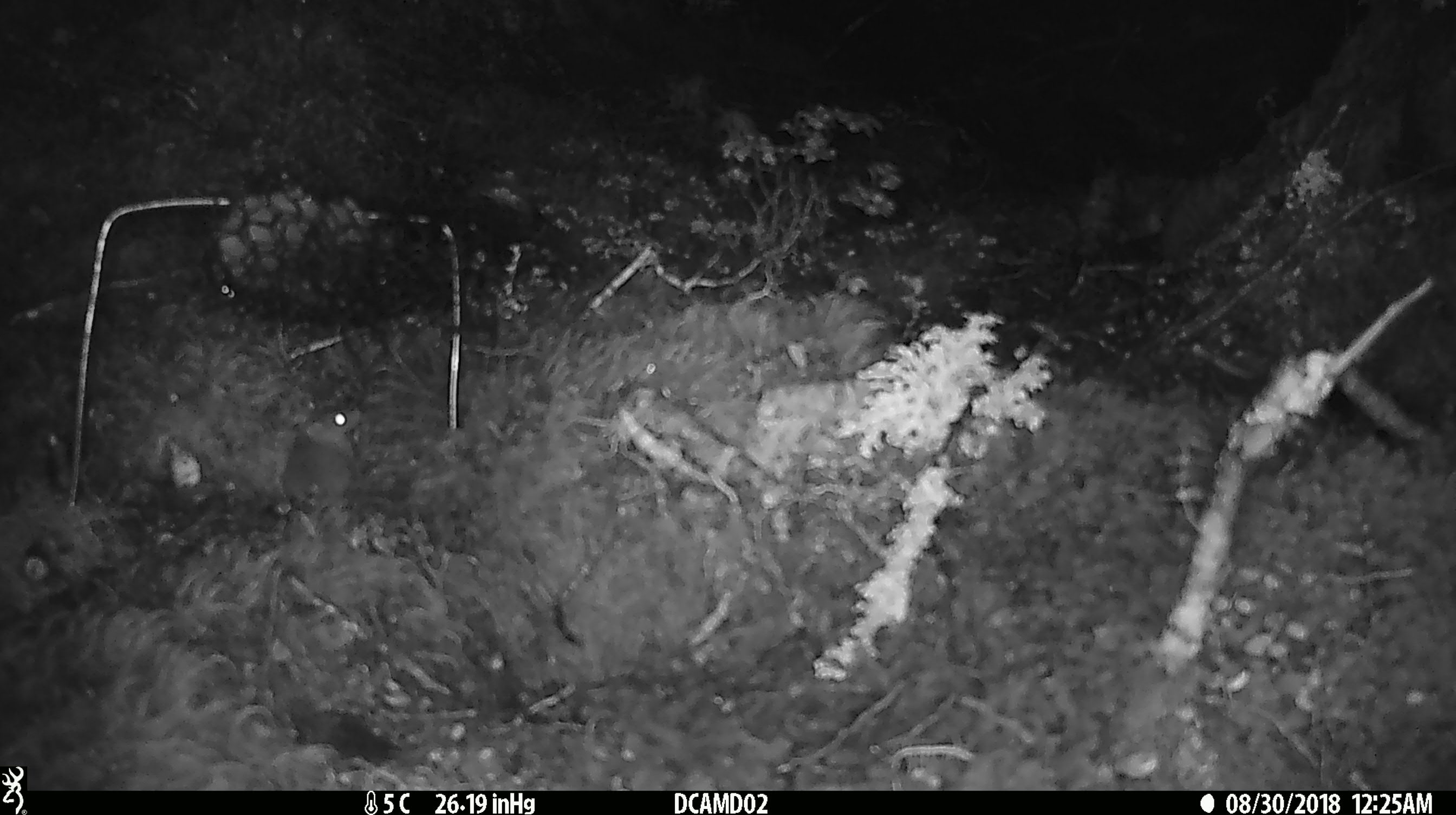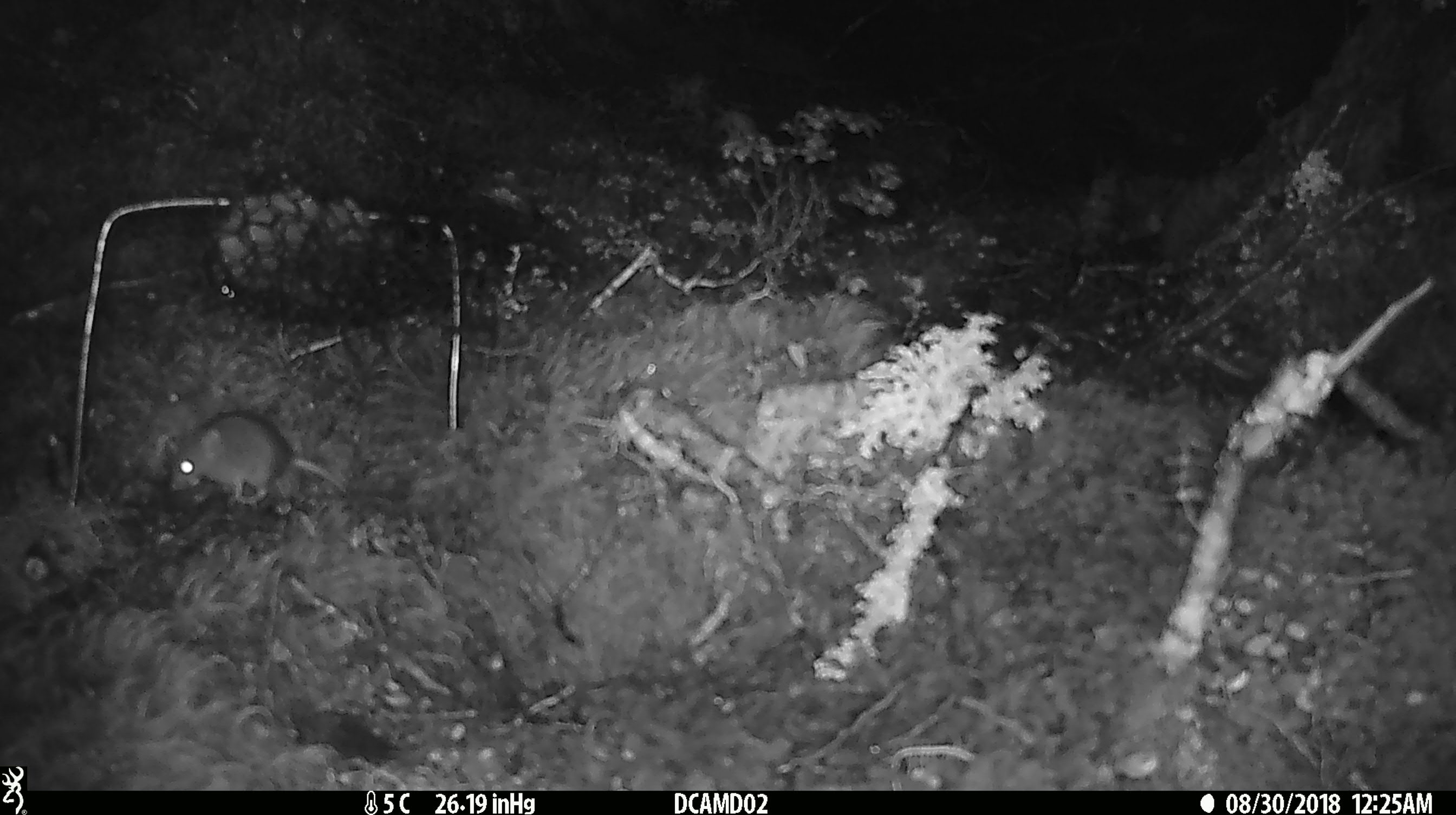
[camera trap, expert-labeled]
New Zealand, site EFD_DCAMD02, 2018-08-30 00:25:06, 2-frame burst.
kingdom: Animalia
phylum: Chordata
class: Mammalia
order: Rodentia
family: Muridae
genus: Mus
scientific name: Mus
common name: mouse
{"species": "mouse (Mus)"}